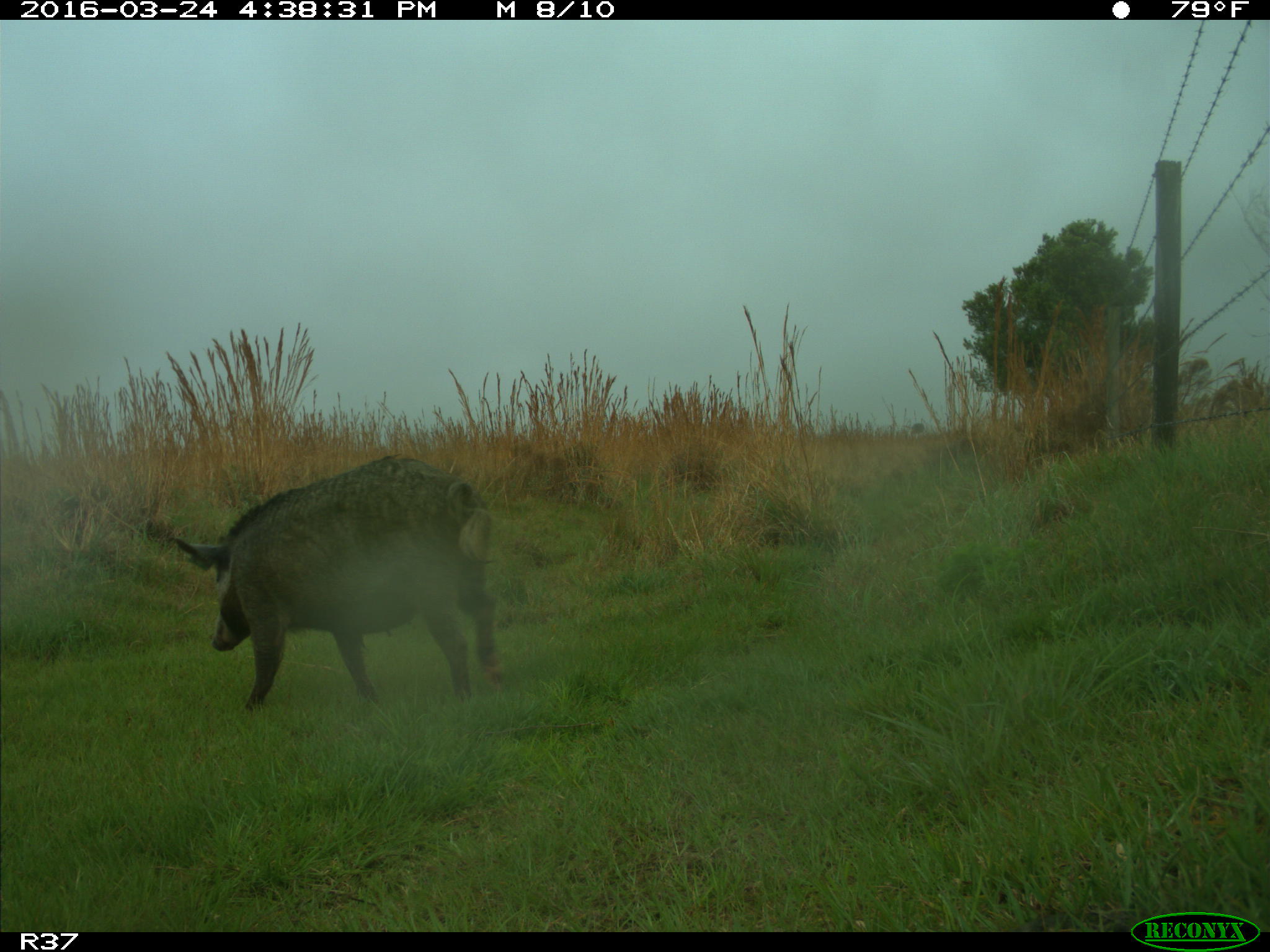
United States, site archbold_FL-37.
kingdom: Animalia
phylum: Chordata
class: Mammalia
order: Artiodactyla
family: Suidae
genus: Sus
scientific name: Sus scrofa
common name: wild boar